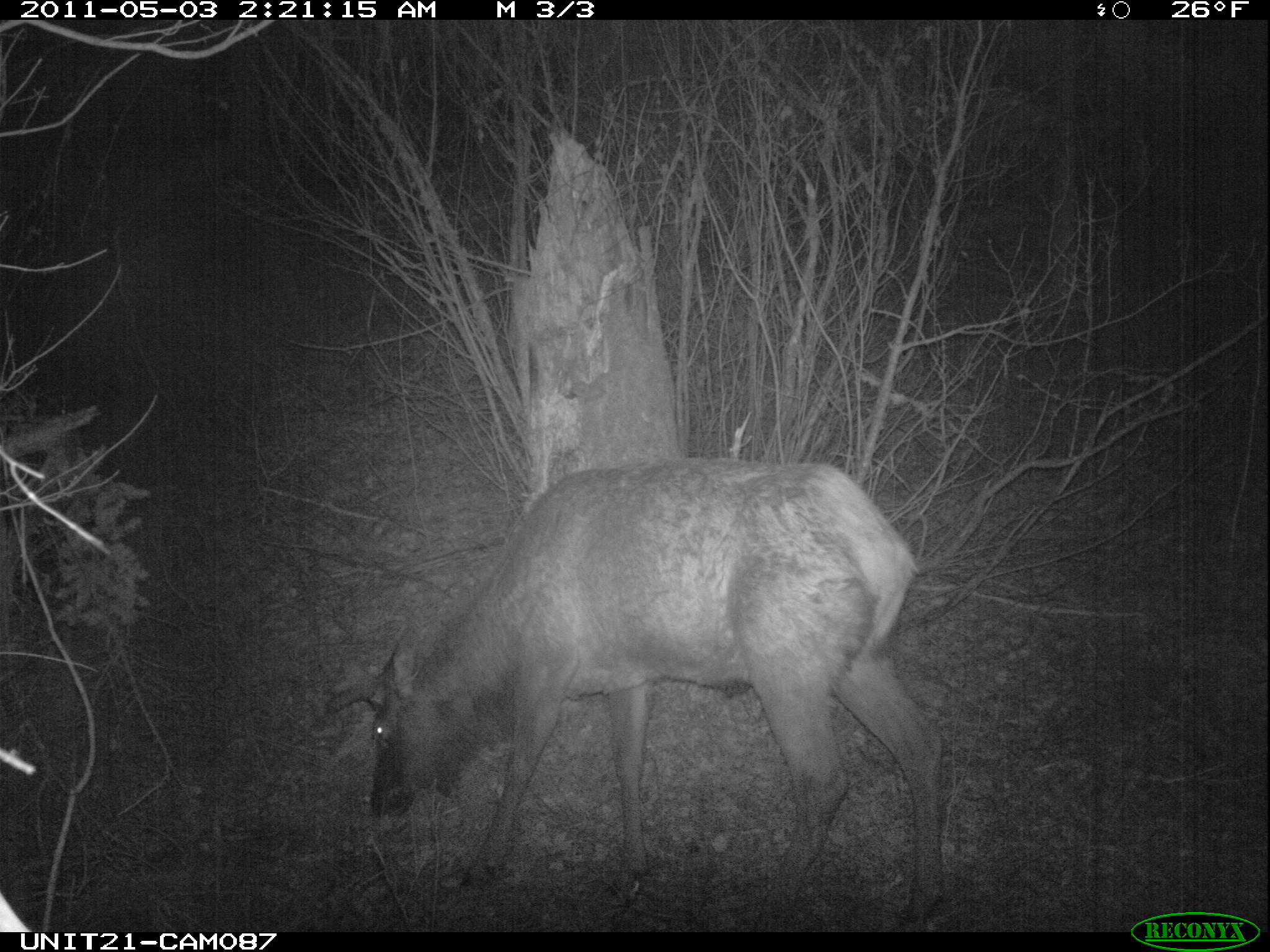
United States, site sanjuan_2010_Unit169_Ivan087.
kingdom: Animalia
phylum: Chordata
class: Mammalia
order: Artiodactyla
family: Cervidae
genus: Cervus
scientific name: Cervus elaphus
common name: red deer